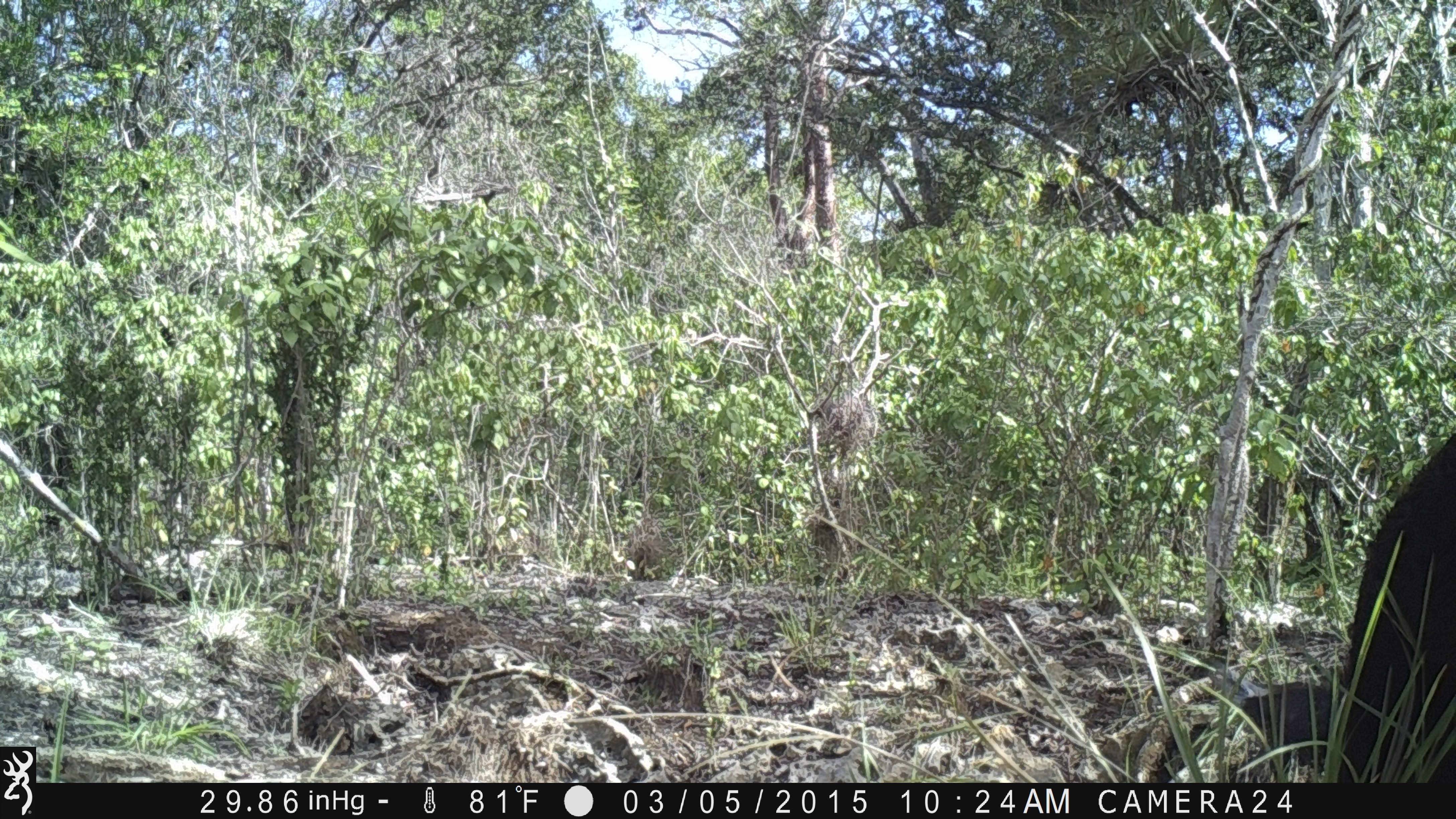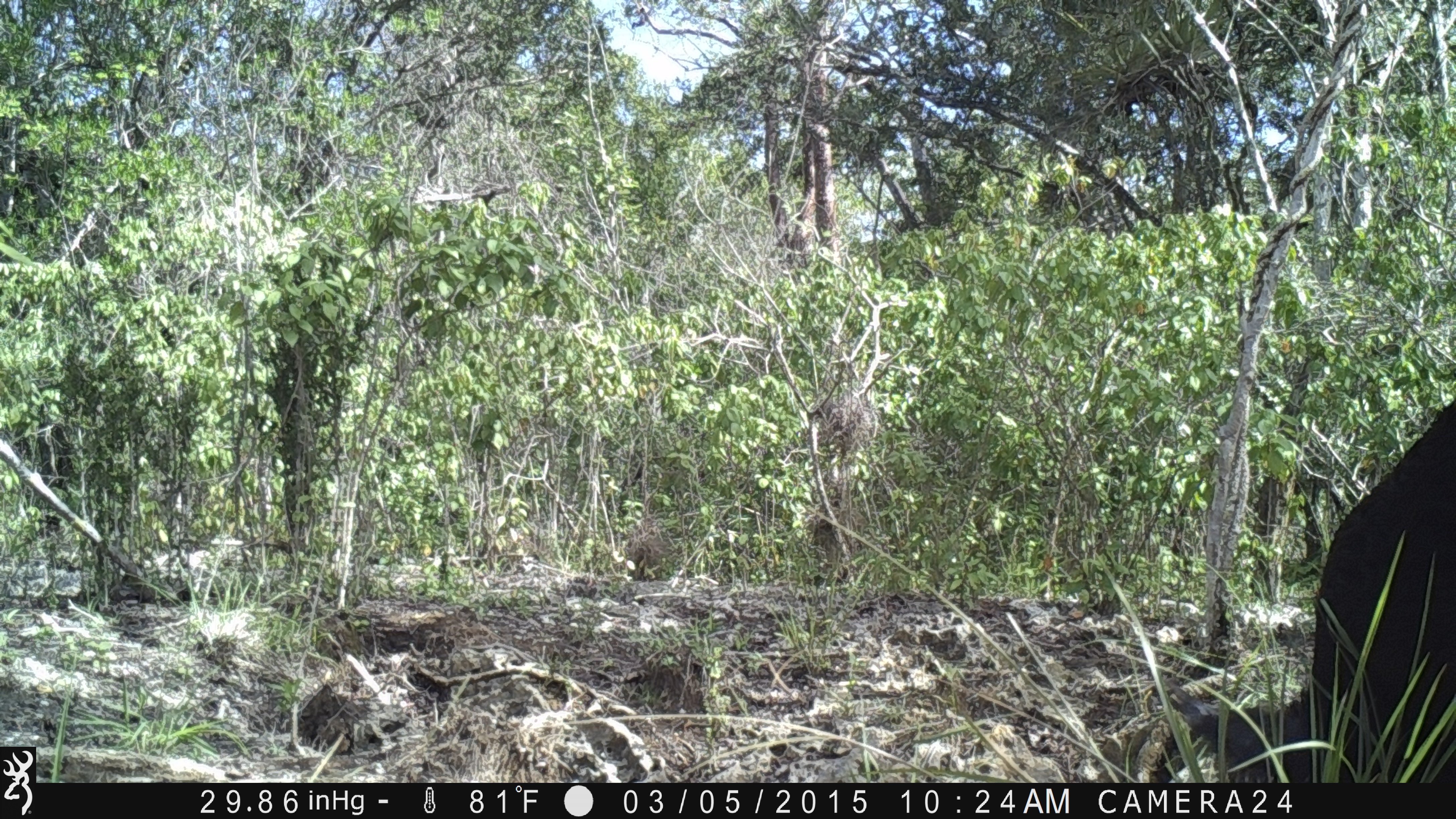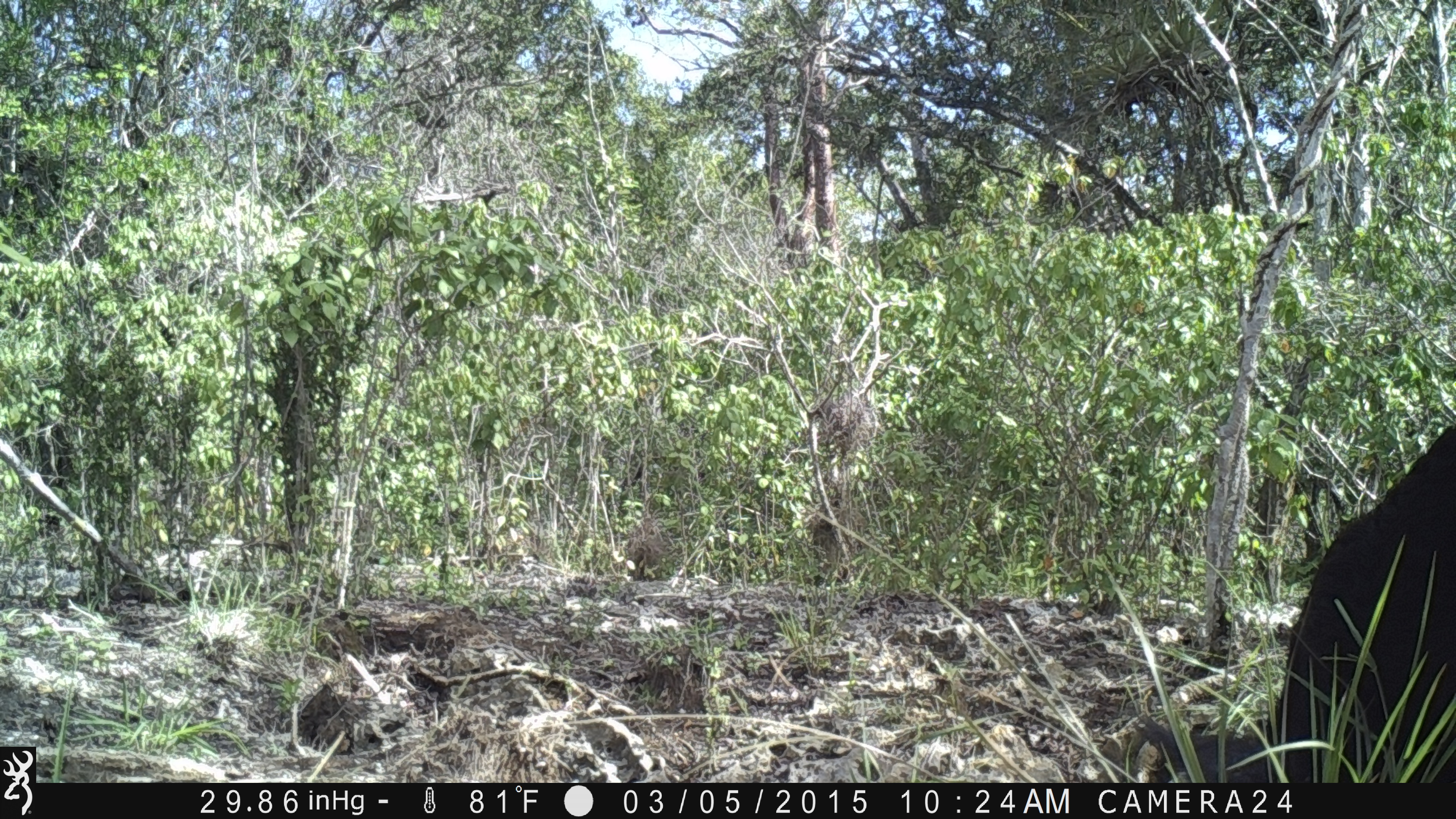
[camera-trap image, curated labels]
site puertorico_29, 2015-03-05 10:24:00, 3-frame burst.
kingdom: Animalia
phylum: Chordata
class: Mammalia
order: Artiodactyla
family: Bovidae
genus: Capra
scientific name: Capra hircus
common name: goat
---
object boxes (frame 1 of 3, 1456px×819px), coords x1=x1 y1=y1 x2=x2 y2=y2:
goat: x1=1202 y1=399 x2=1454 y2=783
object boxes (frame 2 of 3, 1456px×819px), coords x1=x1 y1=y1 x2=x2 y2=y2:
goat: x1=1150 y1=365 x2=1456 y2=782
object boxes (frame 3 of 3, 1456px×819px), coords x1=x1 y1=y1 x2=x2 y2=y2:
goat: x1=1122 y1=396 x2=1456 y2=785